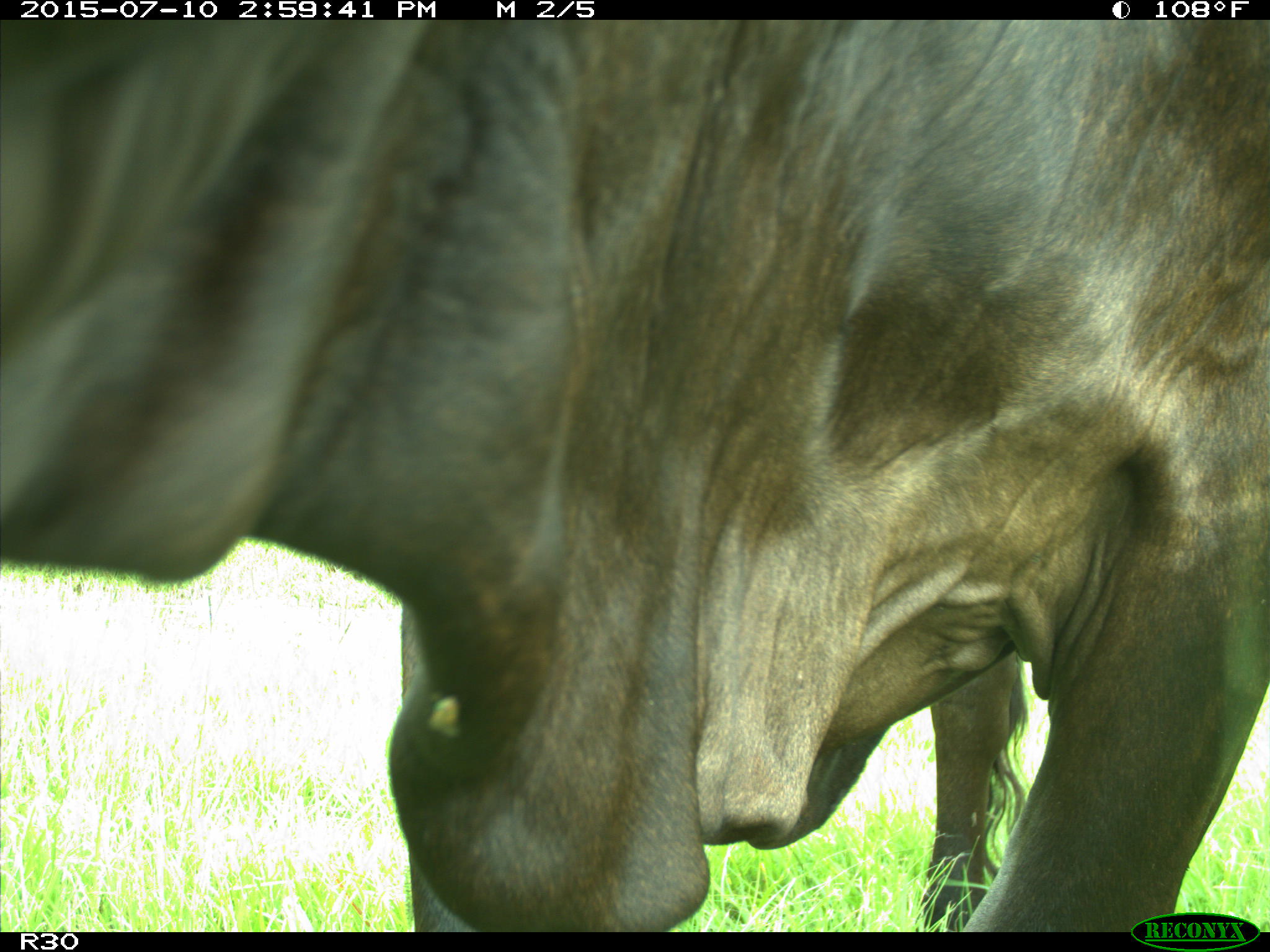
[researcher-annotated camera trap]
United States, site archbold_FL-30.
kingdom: Animalia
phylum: Chordata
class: Mammalia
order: Artiodactyla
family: Bovidae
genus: Bos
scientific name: Bos taurus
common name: domestic cow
Bos taurus (domestic cow).